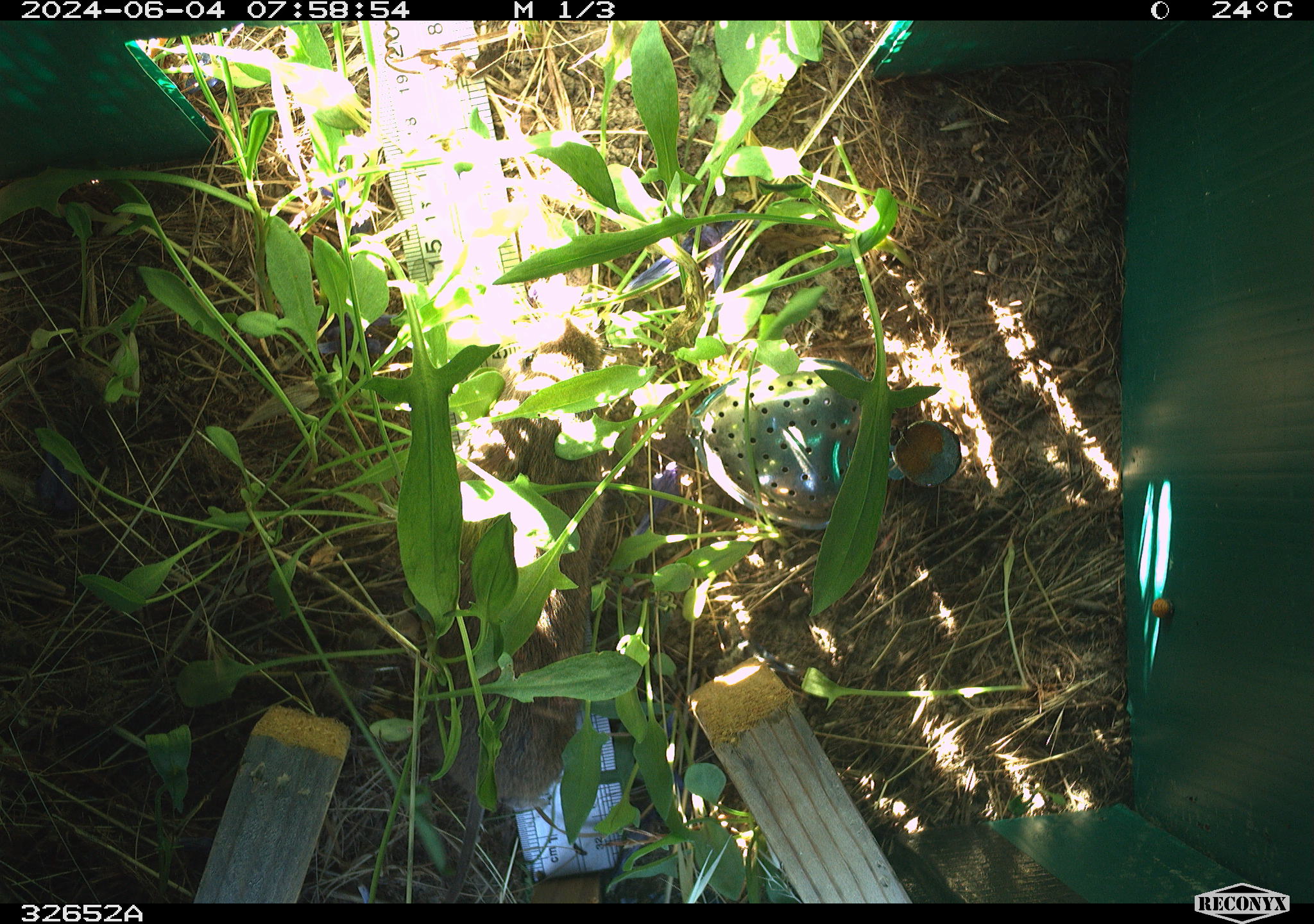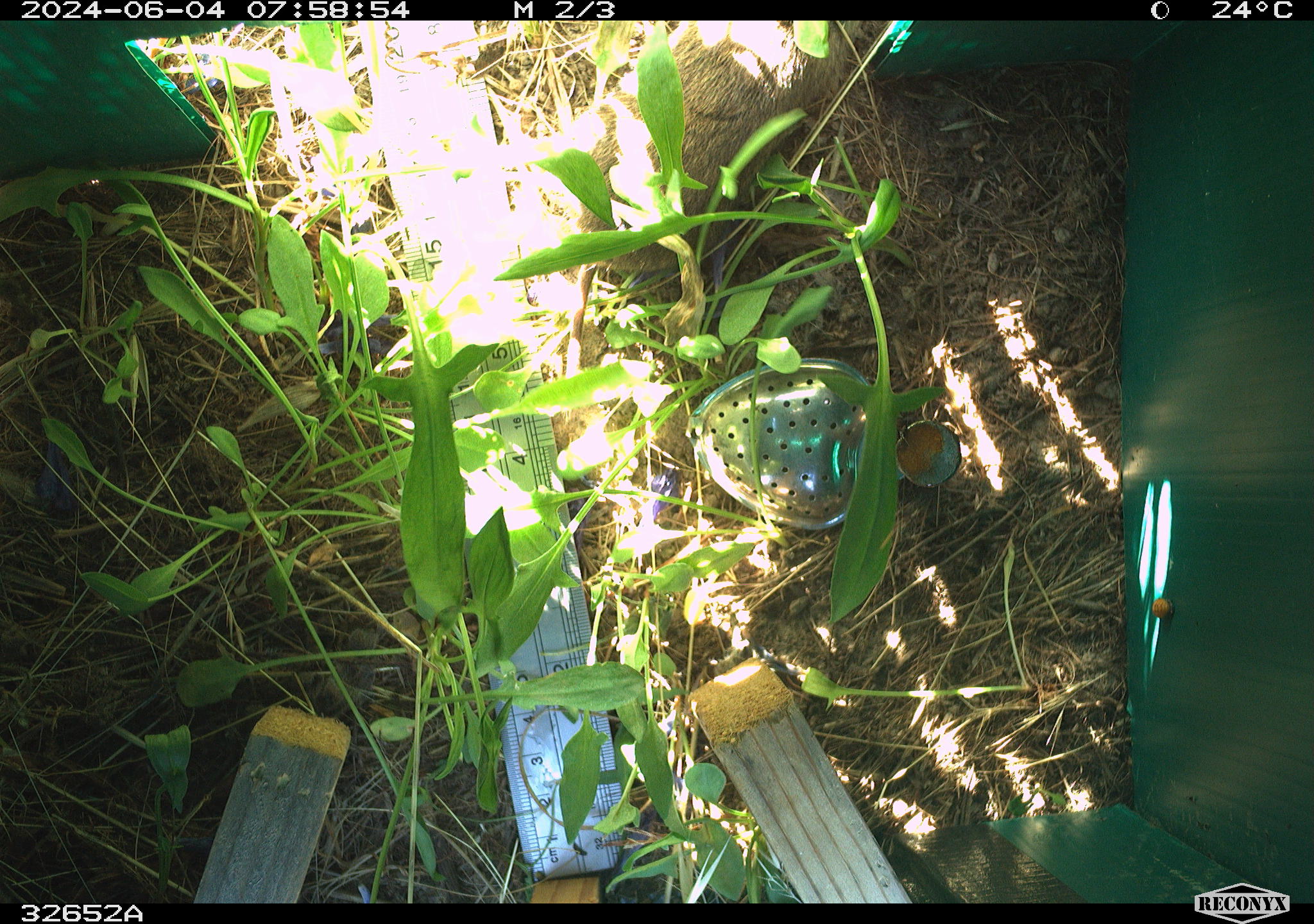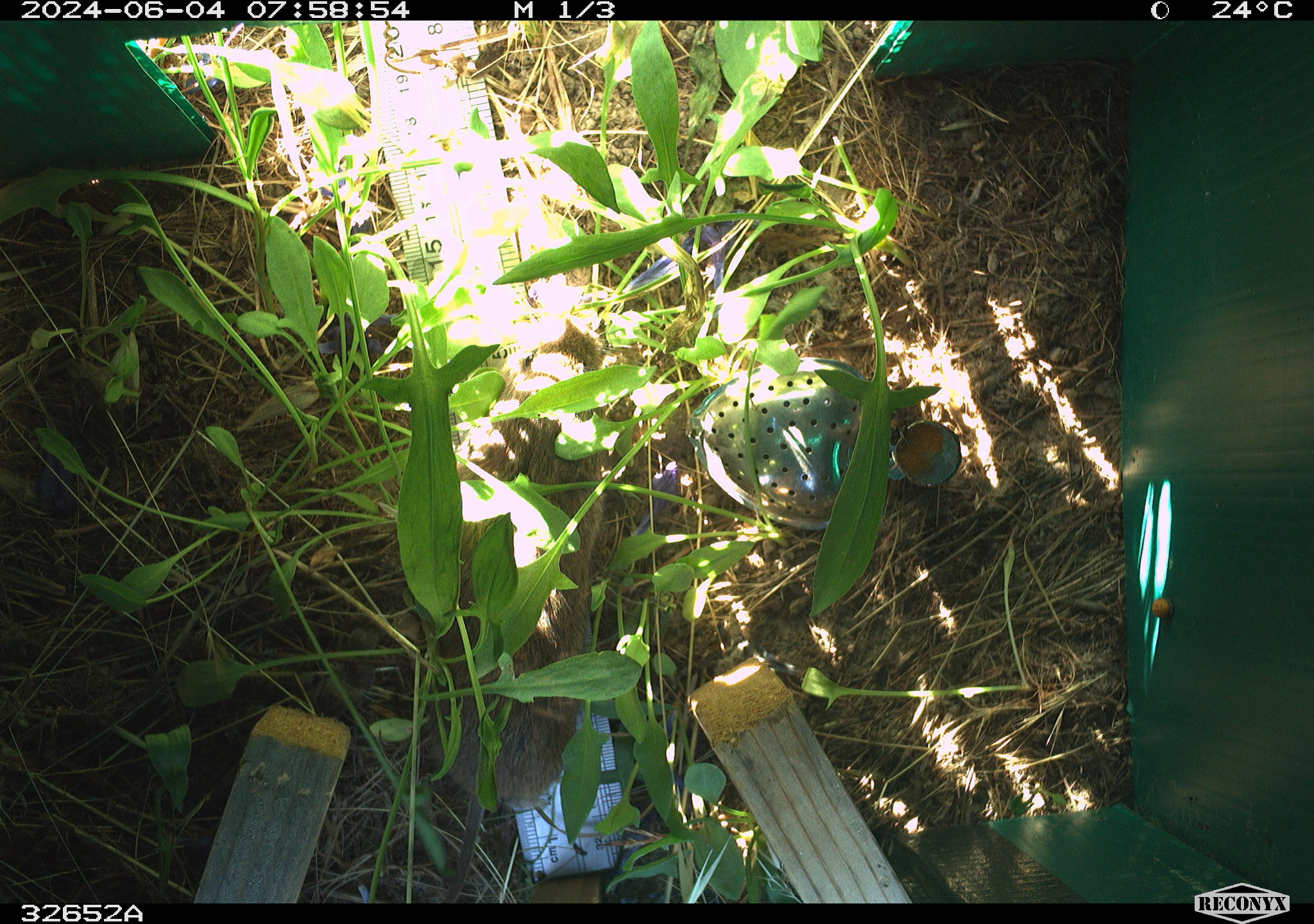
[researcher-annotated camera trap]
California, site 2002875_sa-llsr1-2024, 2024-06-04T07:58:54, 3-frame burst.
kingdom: Animalia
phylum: Chordata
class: Mammalia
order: Rodentia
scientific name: Rodentia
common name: rodent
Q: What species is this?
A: Rodent (Rodentia).